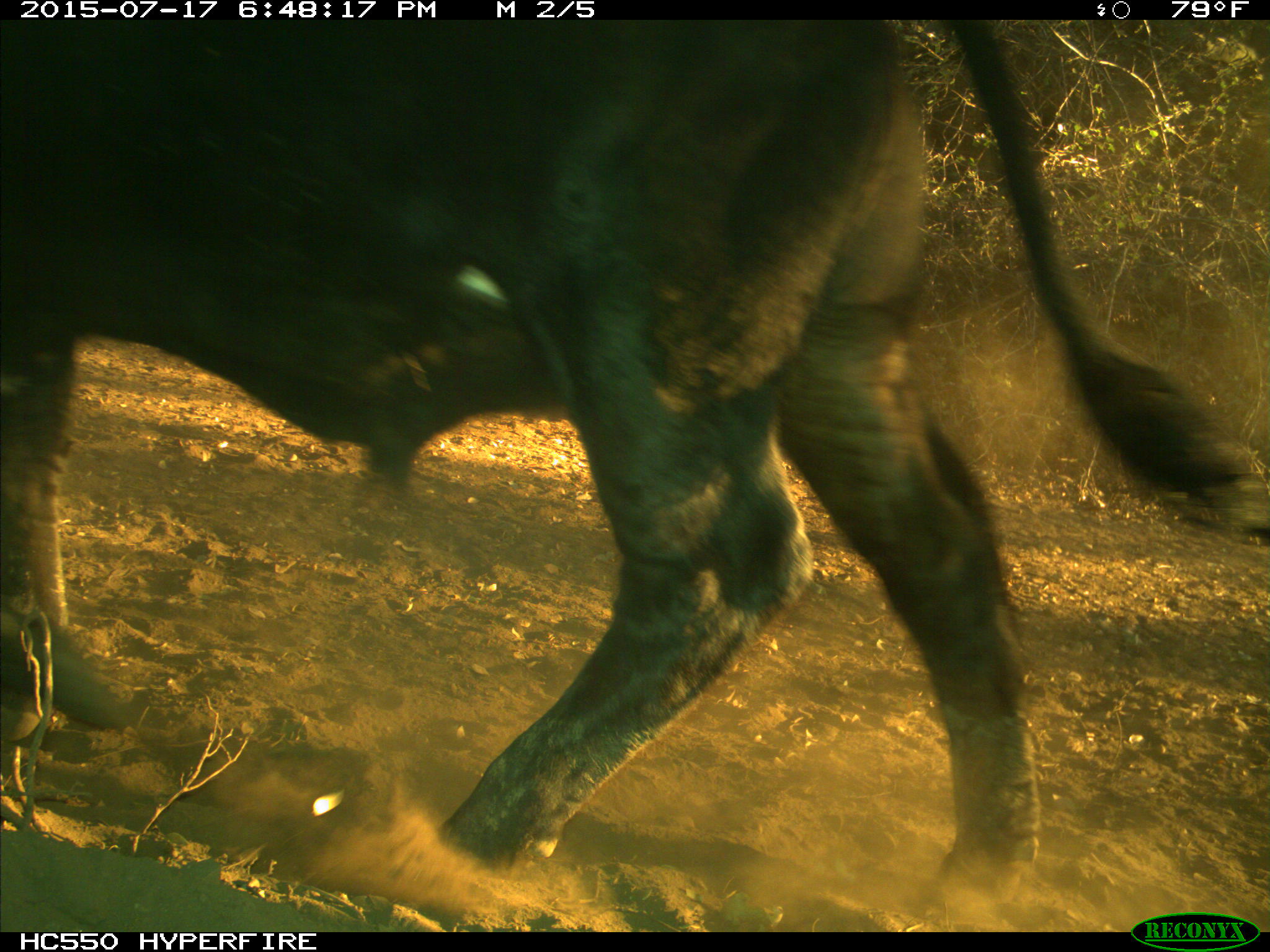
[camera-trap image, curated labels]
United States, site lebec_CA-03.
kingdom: Animalia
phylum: Chordata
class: Mammalia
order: Artiodactyla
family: Bovidae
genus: Bos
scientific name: Bos taurus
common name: domestic cow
Bos taurus (domestic cow).